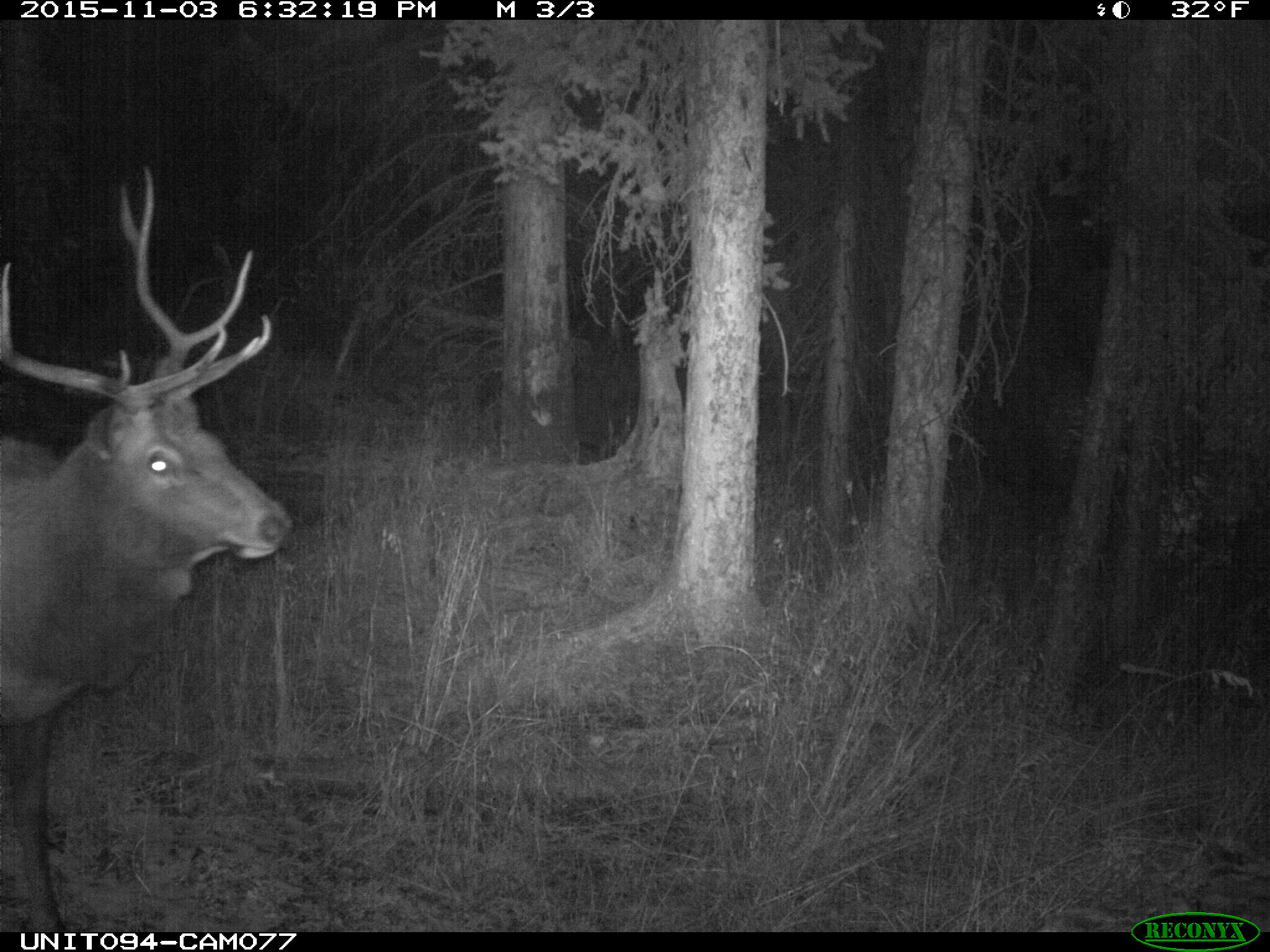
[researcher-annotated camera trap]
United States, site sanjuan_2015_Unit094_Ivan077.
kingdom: Animalia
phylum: Chordata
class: Mammalia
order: Artiodactyla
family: Cervidae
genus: Cervus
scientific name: Cervus elaphus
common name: red deer